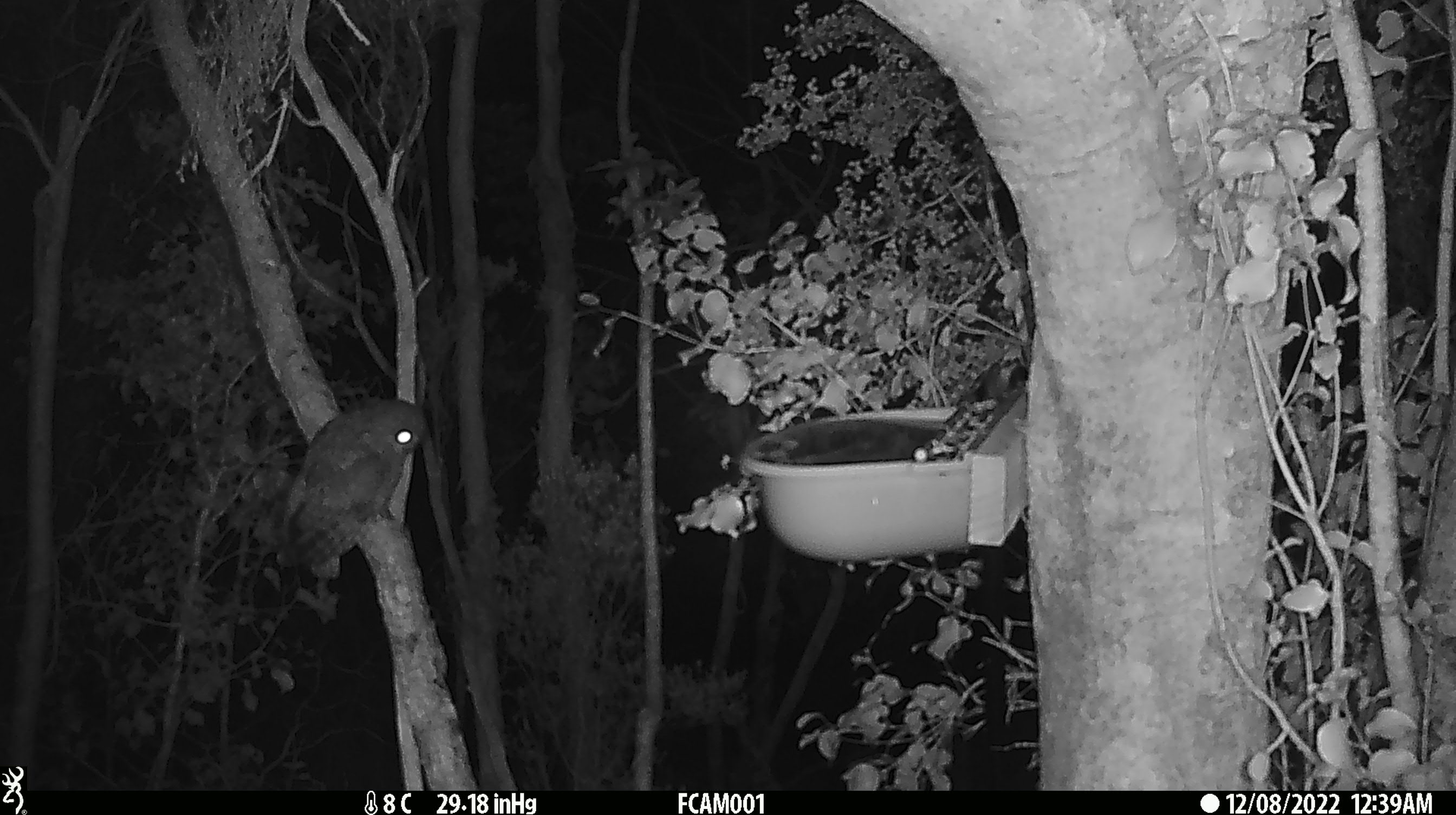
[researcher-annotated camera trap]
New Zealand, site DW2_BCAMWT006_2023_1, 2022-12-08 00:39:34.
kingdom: Animalia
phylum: Chordata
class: Aves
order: Strigiformes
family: Strigidae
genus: Ninox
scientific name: Ninox novaeseelandiae novaeseelandiae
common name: morepork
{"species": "morepork (Ninox novaeseelandiae novaeseelandiae)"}